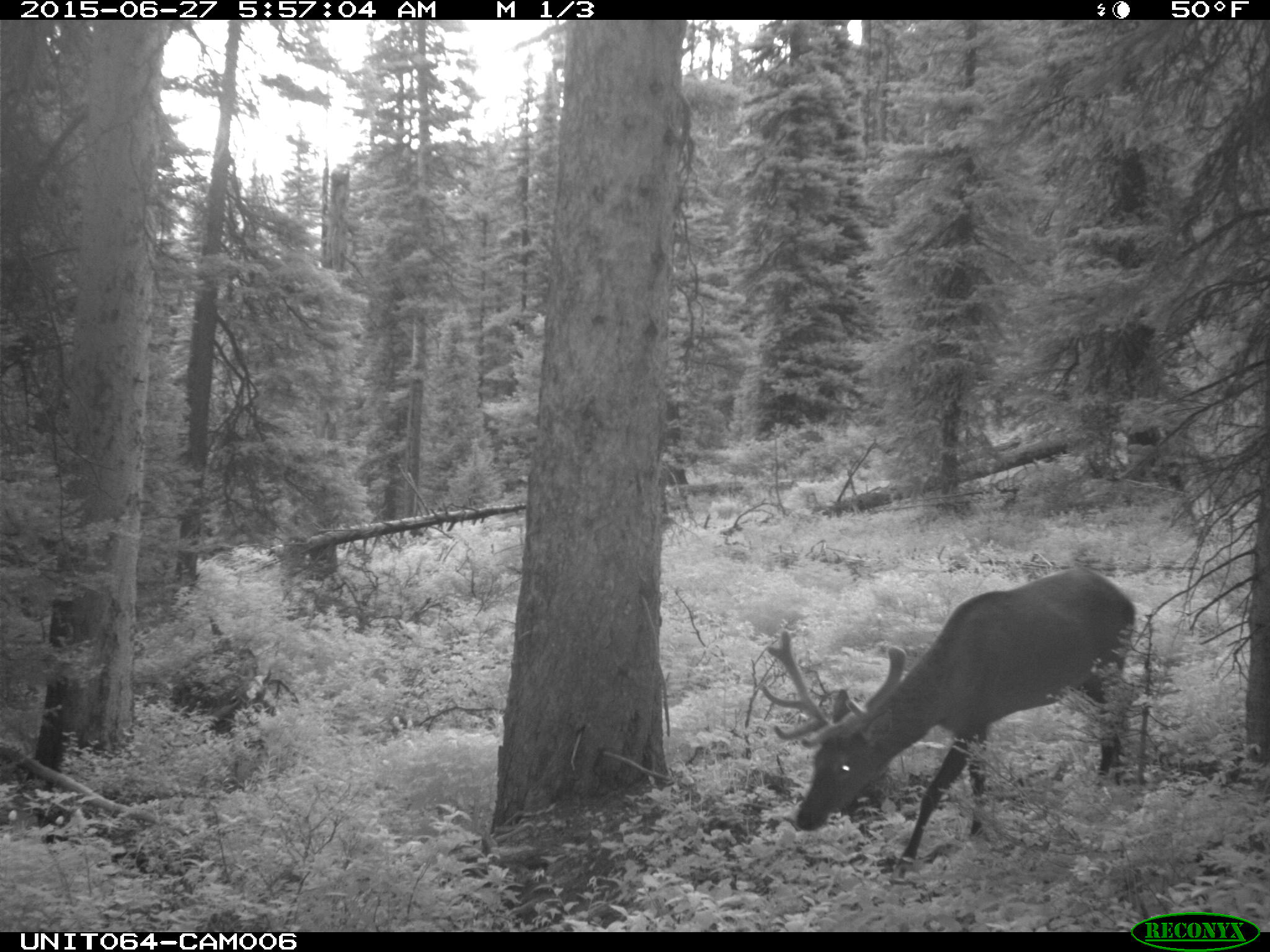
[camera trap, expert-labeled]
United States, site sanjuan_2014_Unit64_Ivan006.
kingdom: Animalia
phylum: Chordata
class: Mammalia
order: Artiodactyla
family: Cervidae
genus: Cervus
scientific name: Cervus elaphus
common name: red deer